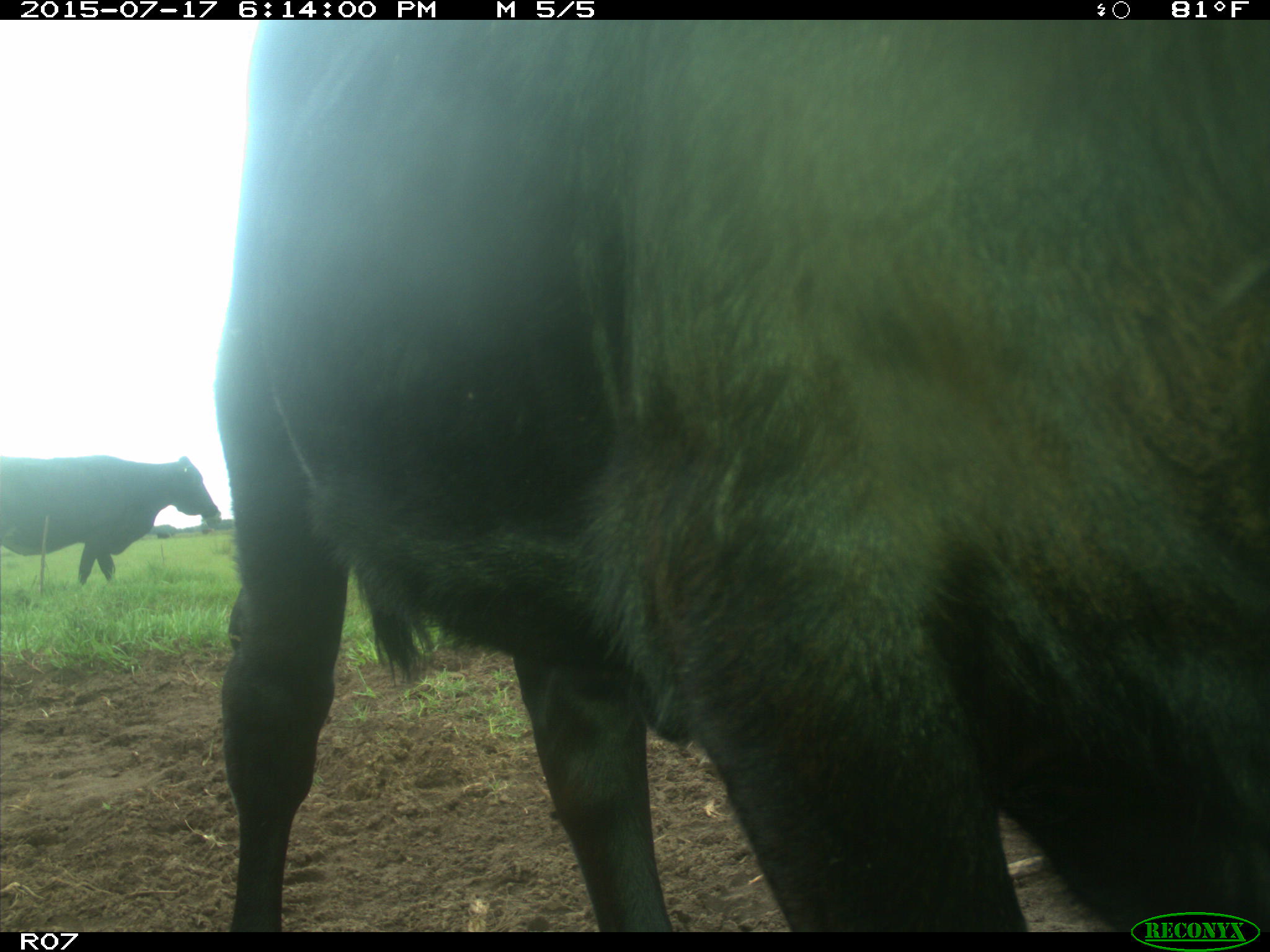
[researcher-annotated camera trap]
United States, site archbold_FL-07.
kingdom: Animalia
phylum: Chordata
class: Mammalia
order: Artiodactyla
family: Bovidae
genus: Bos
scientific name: Bos taurus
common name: domestic cow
Bos taurus (domestic cow).